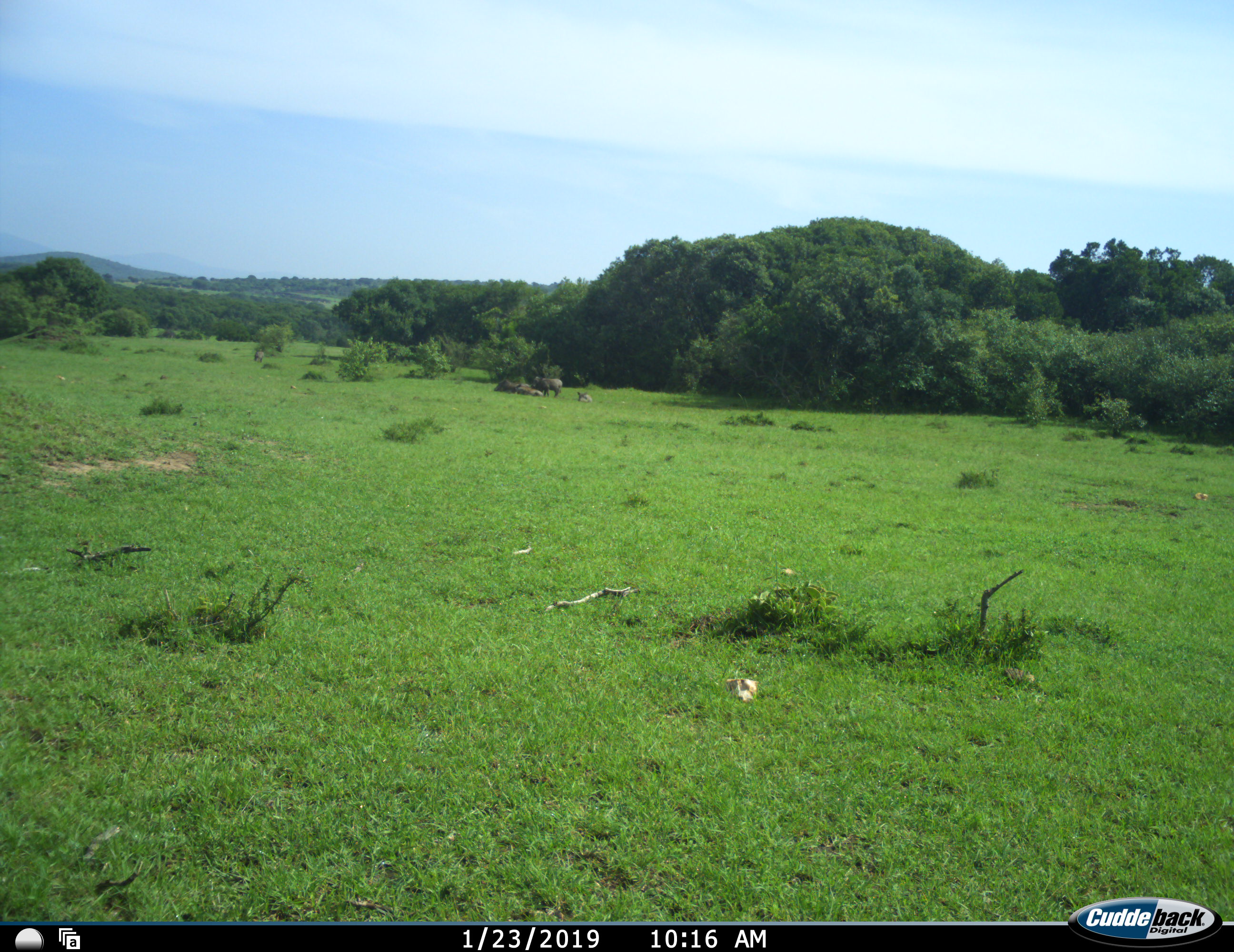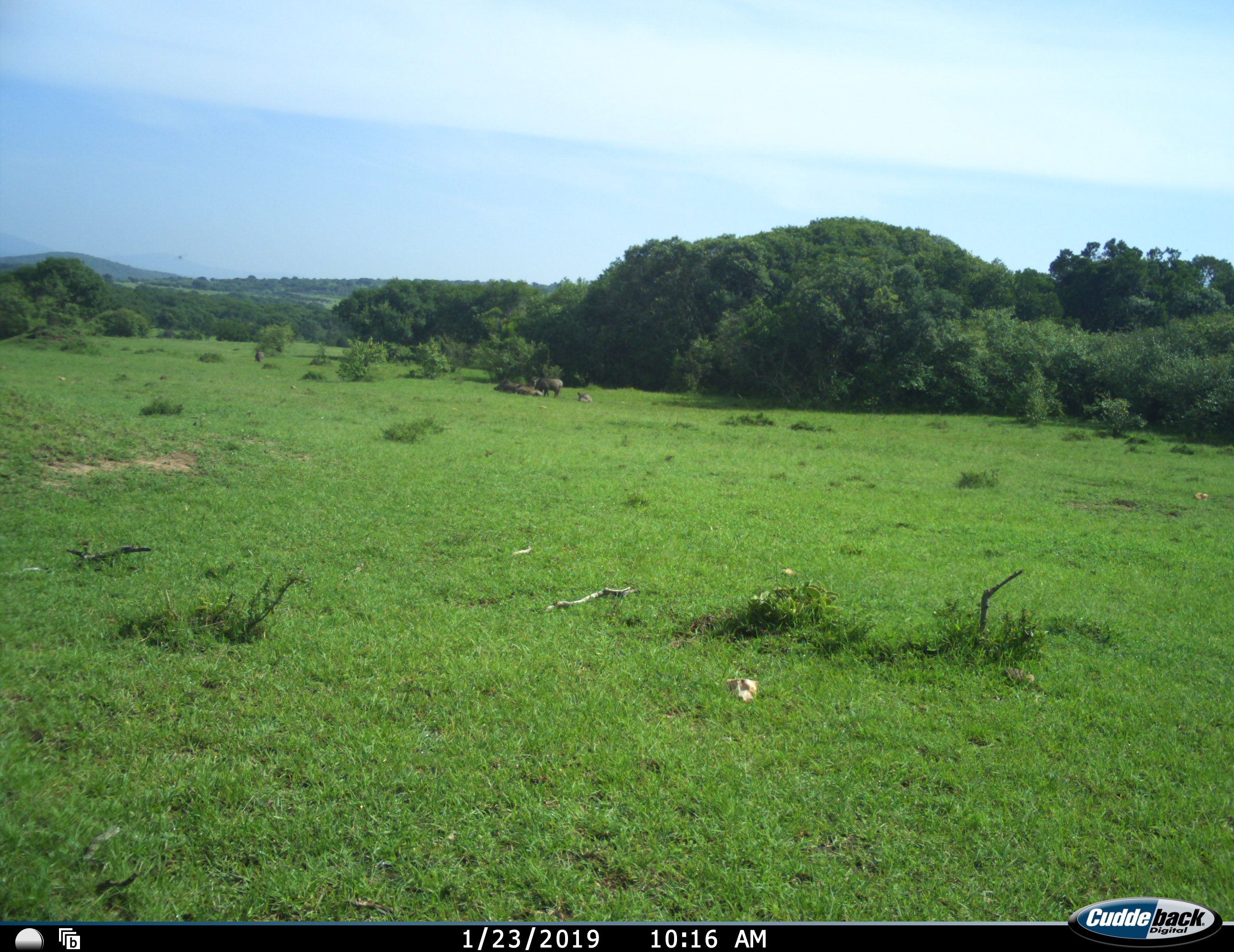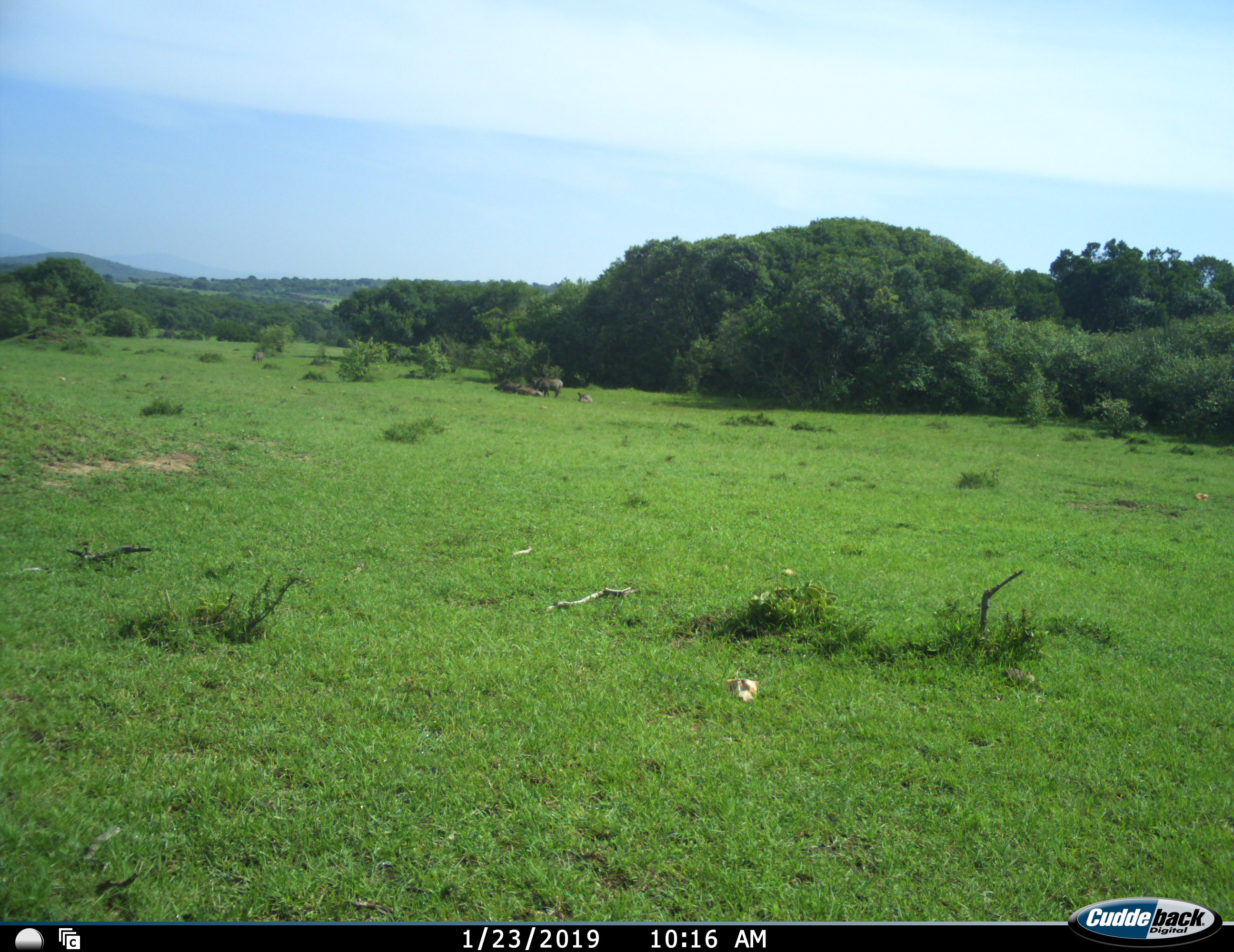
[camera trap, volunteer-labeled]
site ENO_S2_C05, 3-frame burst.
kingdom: Animalia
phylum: Chordata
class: Mammalia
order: Artiodactyla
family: Suidae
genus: Phacochoerus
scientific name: Phacochoerus africanus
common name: warthog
Warthog (Phacochoerus africanus), count 5. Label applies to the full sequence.